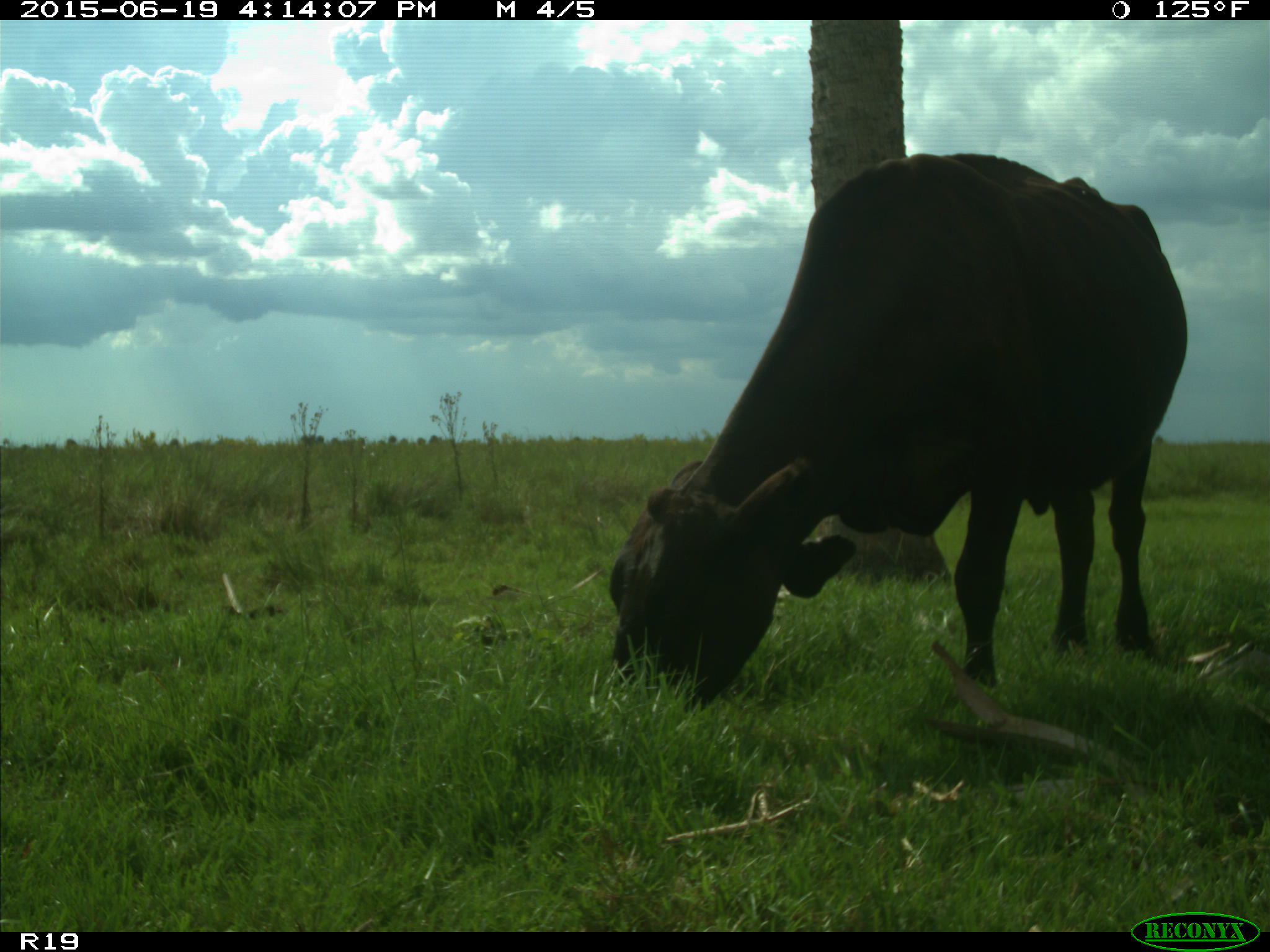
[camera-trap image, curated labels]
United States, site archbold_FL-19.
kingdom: Animalia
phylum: Chordata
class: Mammalia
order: Artiodactyla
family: Bovidae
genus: Bos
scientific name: Bos taurus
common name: domestic cow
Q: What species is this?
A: Bos taurus (domestic cow).